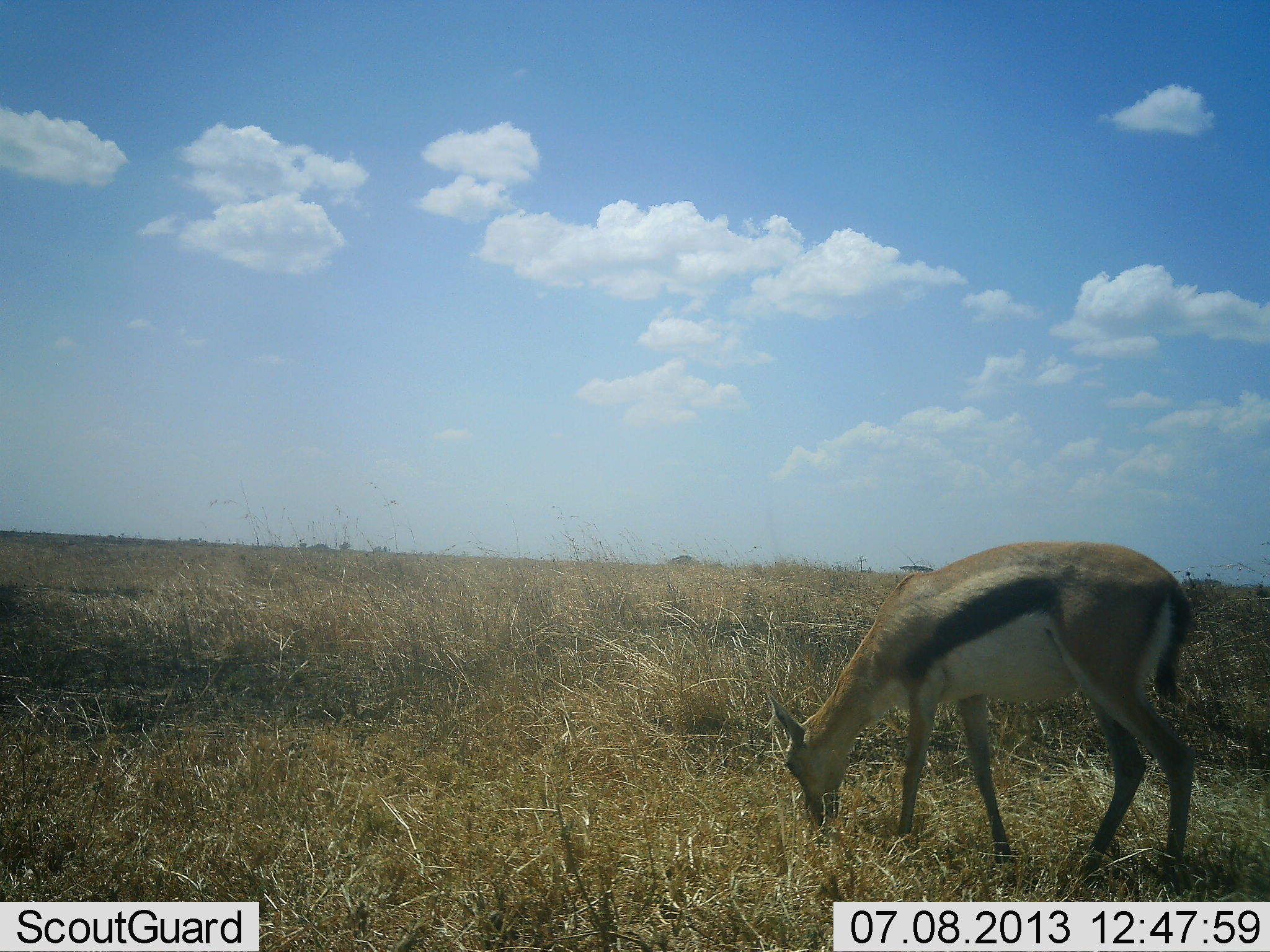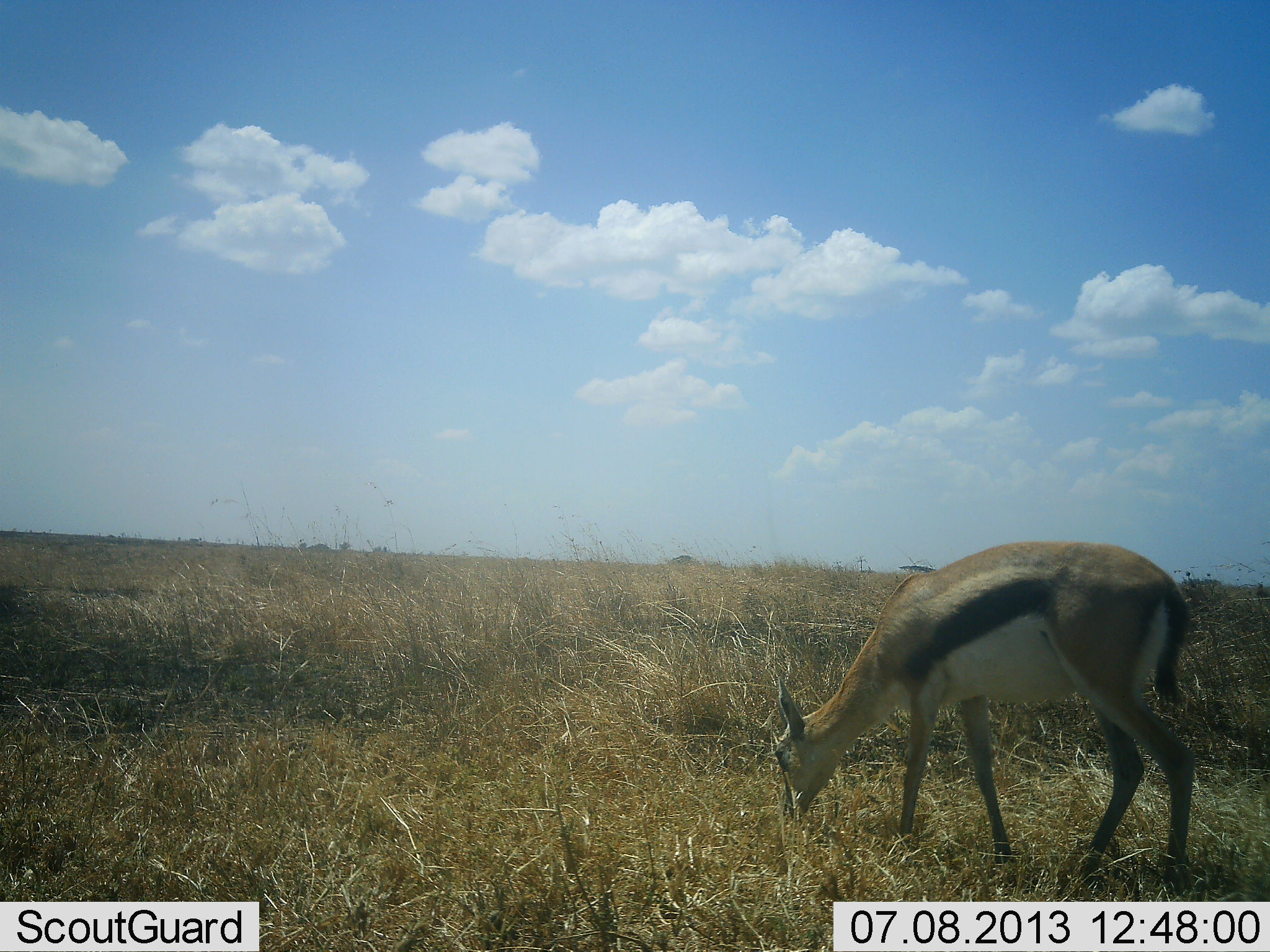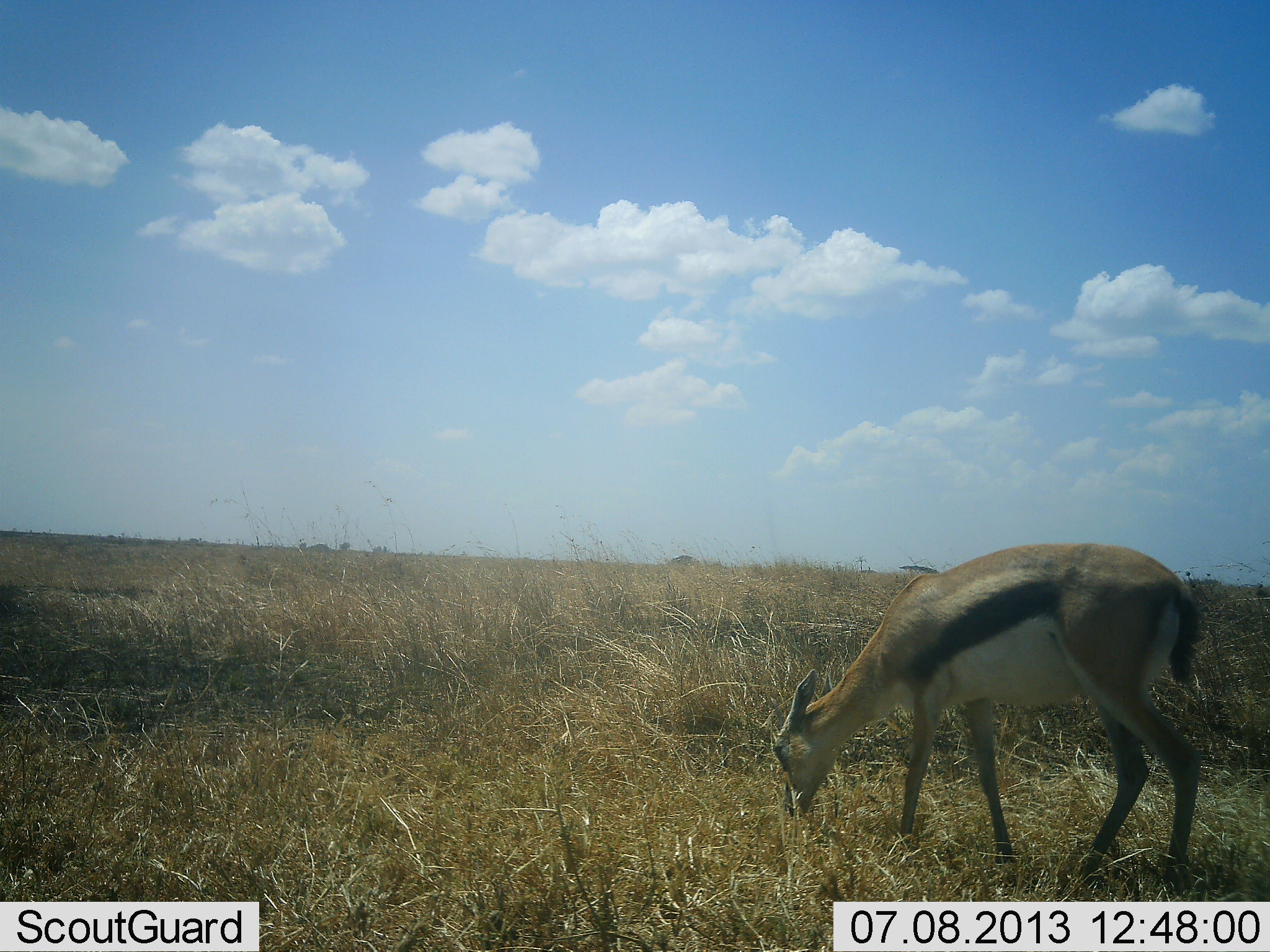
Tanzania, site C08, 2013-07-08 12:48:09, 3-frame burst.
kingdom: Animalia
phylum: Chordata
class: Mammalia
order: Artiodactyla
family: Bovidae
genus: Eudorcas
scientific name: Eudorcas thomsonii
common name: thomson's gazelle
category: gazellethomsons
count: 1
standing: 21%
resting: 0%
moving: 0%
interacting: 0%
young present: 0%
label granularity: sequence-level